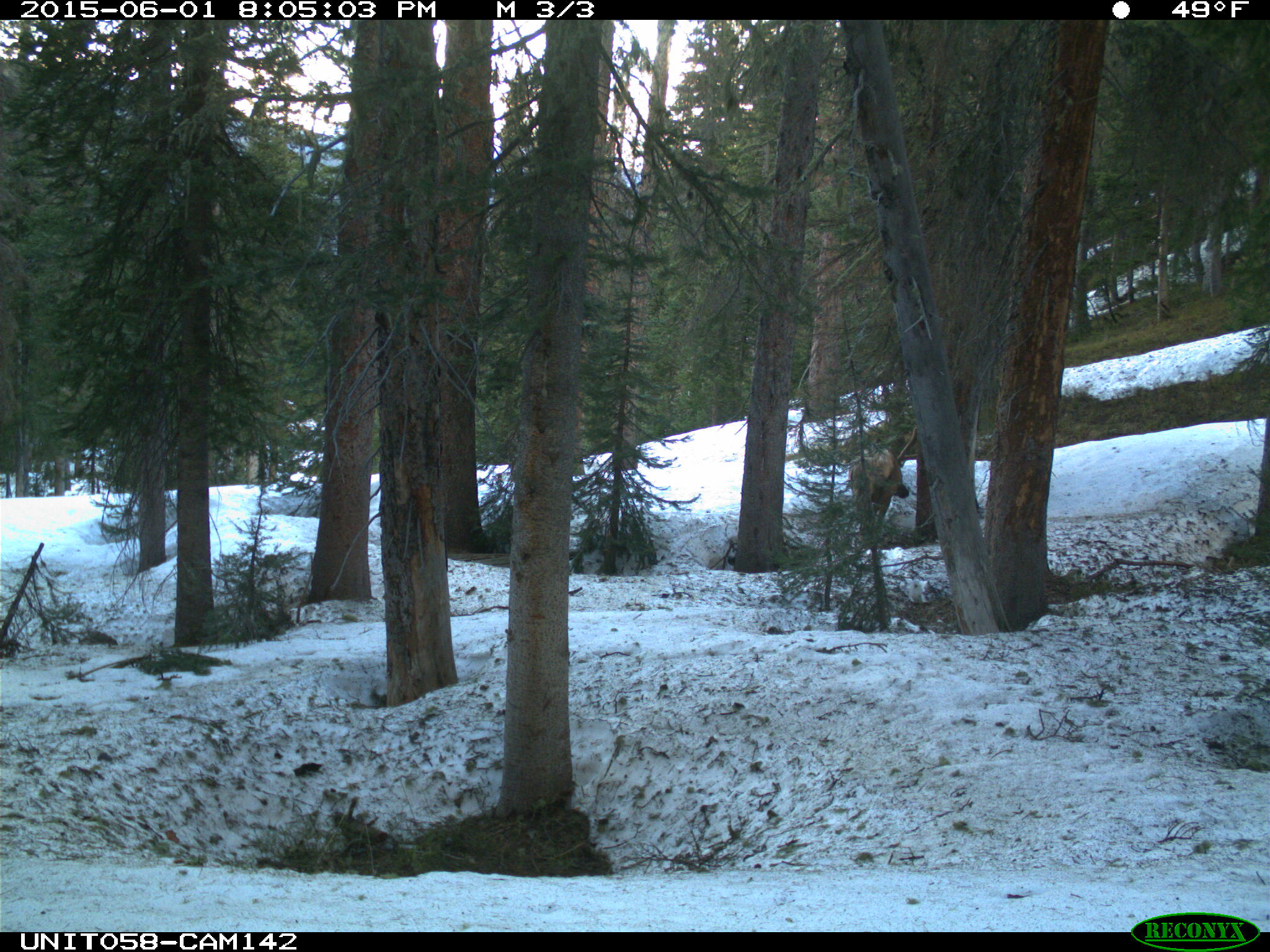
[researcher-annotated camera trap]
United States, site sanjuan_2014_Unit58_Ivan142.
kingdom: Animalia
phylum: Chordata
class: Mammalia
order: Artiodactyla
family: Cervidae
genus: Cervus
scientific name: Cervus elaphus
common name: red deer